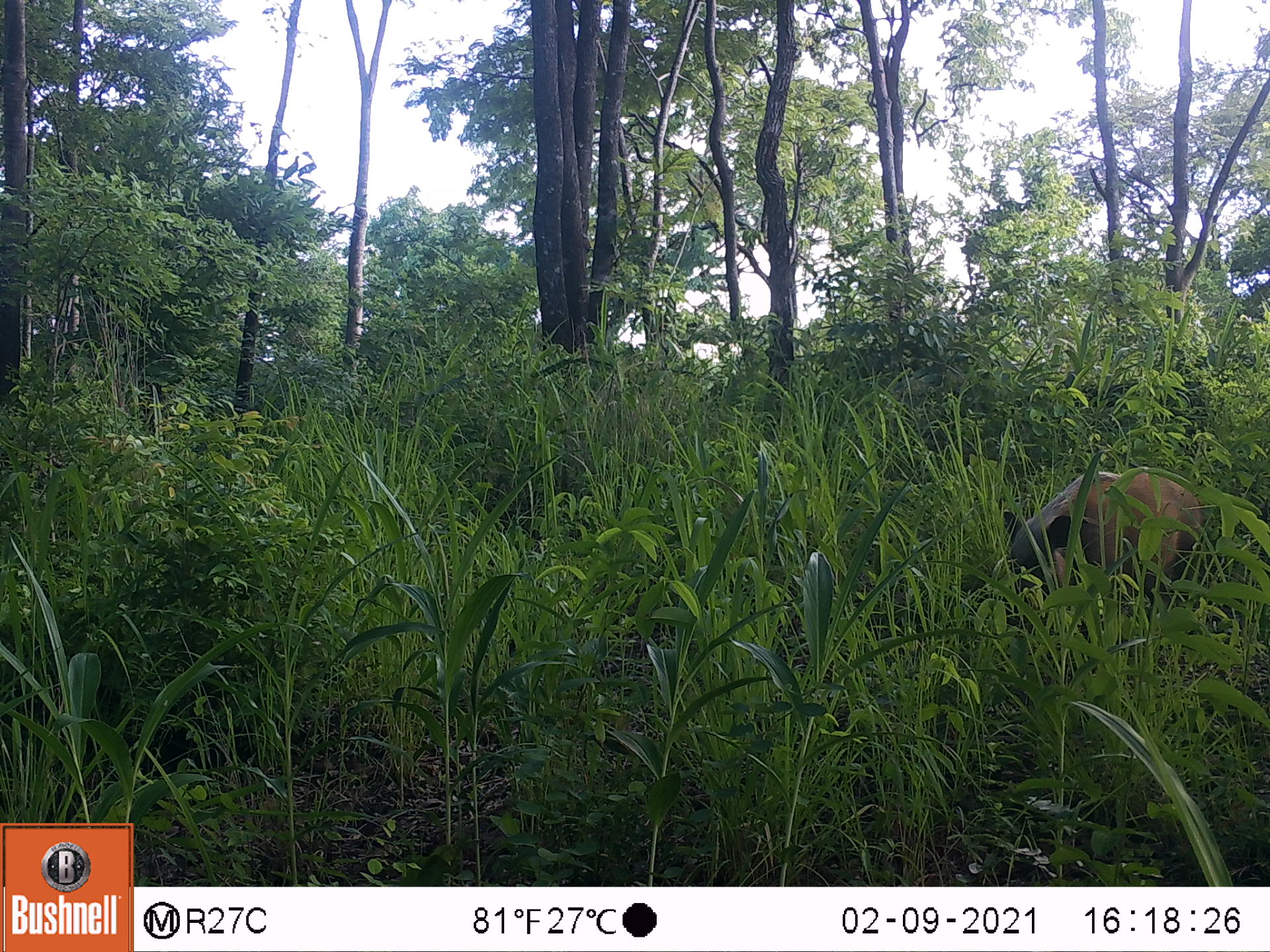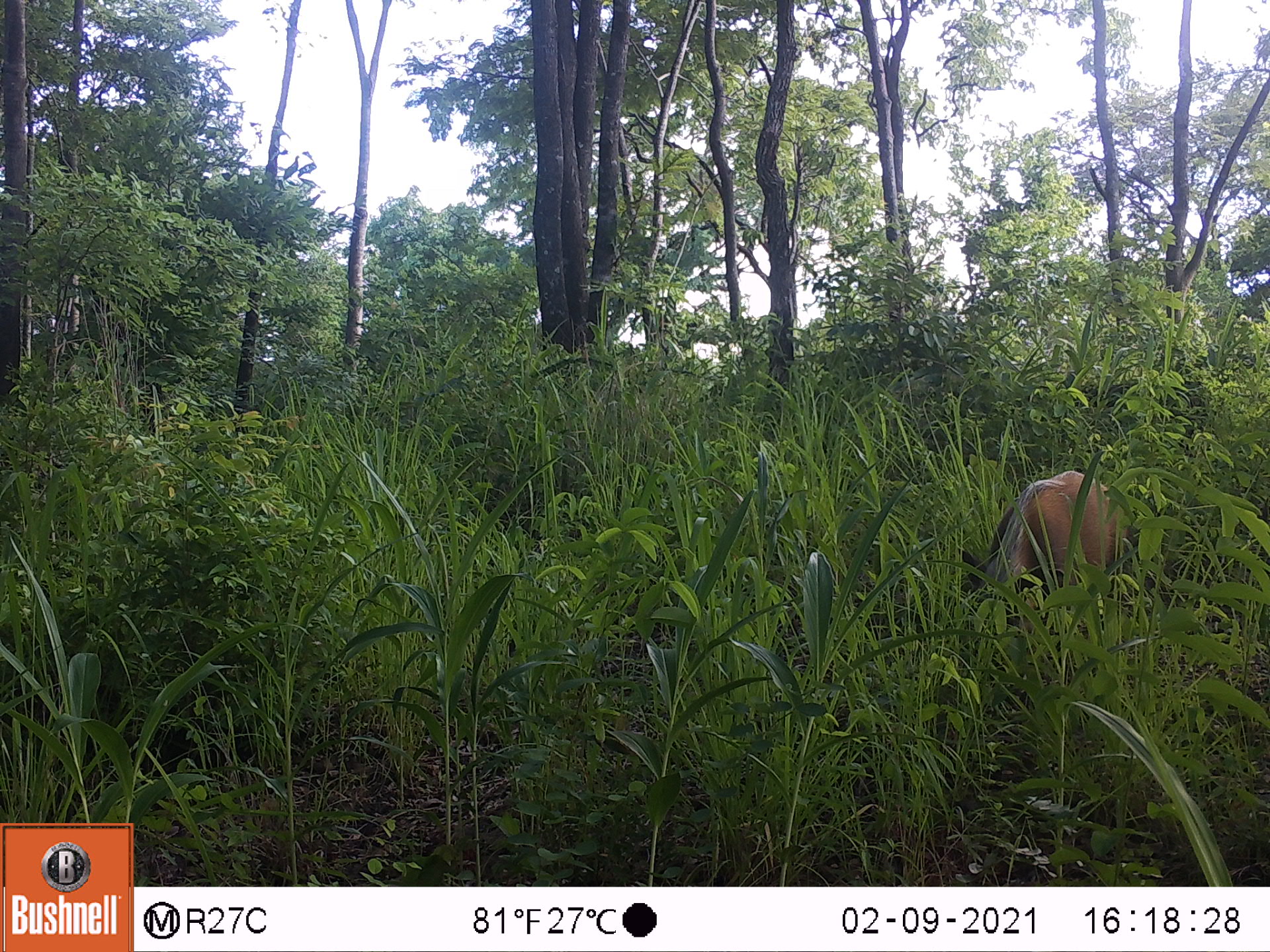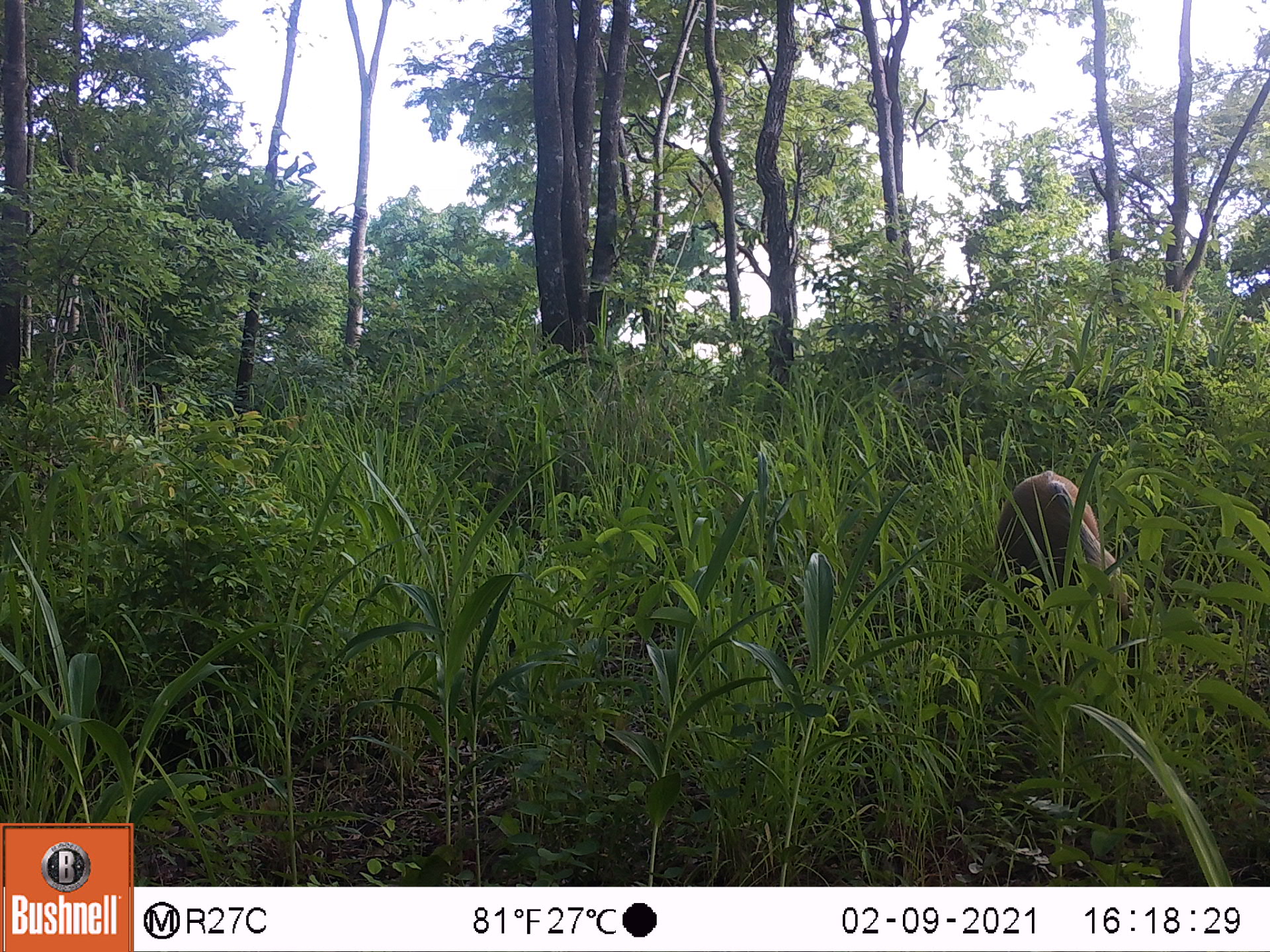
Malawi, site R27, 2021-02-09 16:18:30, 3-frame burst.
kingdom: Animalia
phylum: Chordata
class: Mammalia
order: Artiodactyla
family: Suidae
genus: Potamochoerus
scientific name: Potamochoerus larvatus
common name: bushpig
Bushpig (Potamochoerus larvatus), count 1.